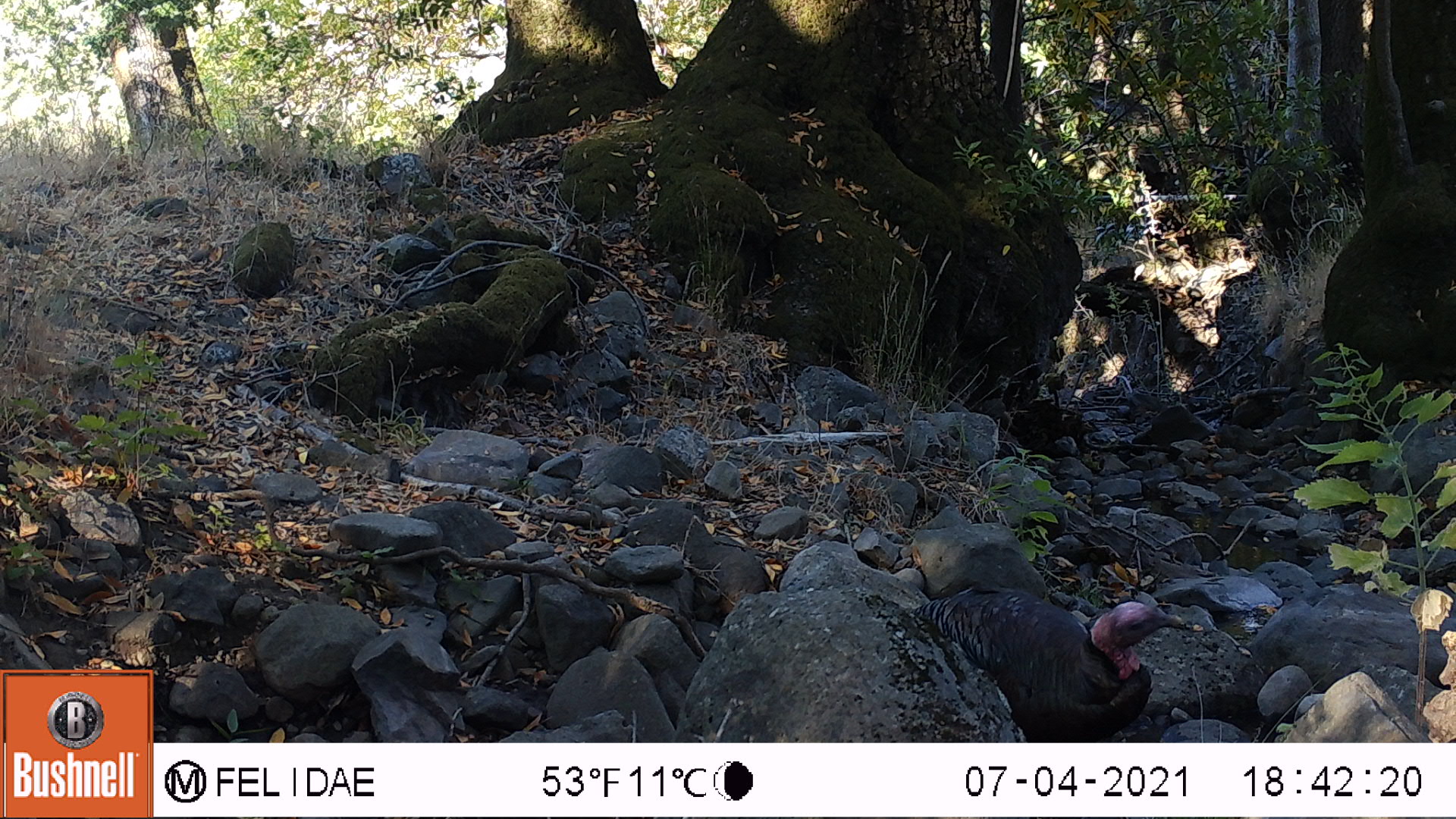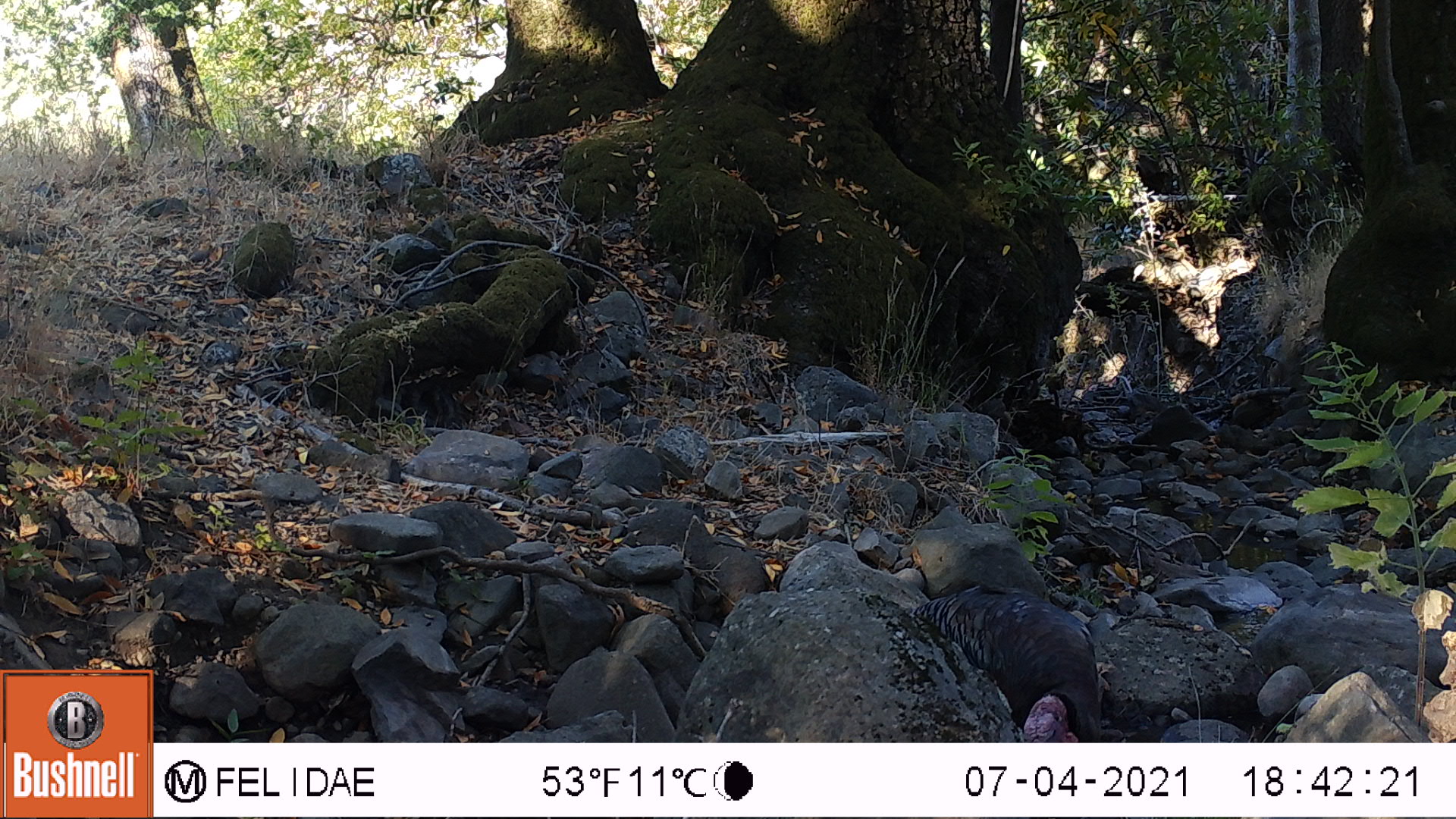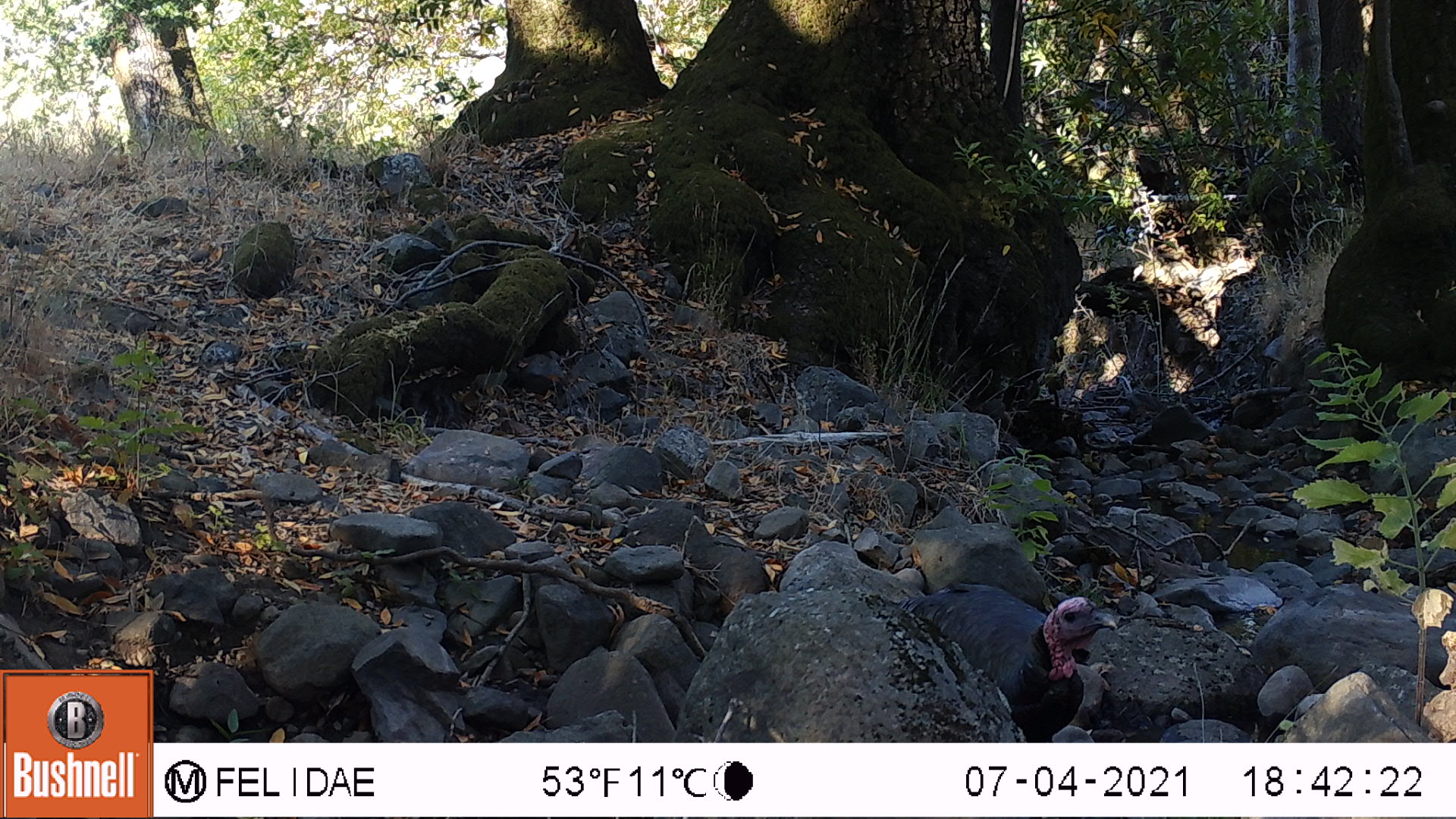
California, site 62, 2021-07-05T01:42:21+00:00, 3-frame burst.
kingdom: Animalia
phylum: Chordata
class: Aves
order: Galliformes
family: Phasianidae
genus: Meleagris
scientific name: Meleagris gallopavo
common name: turkey